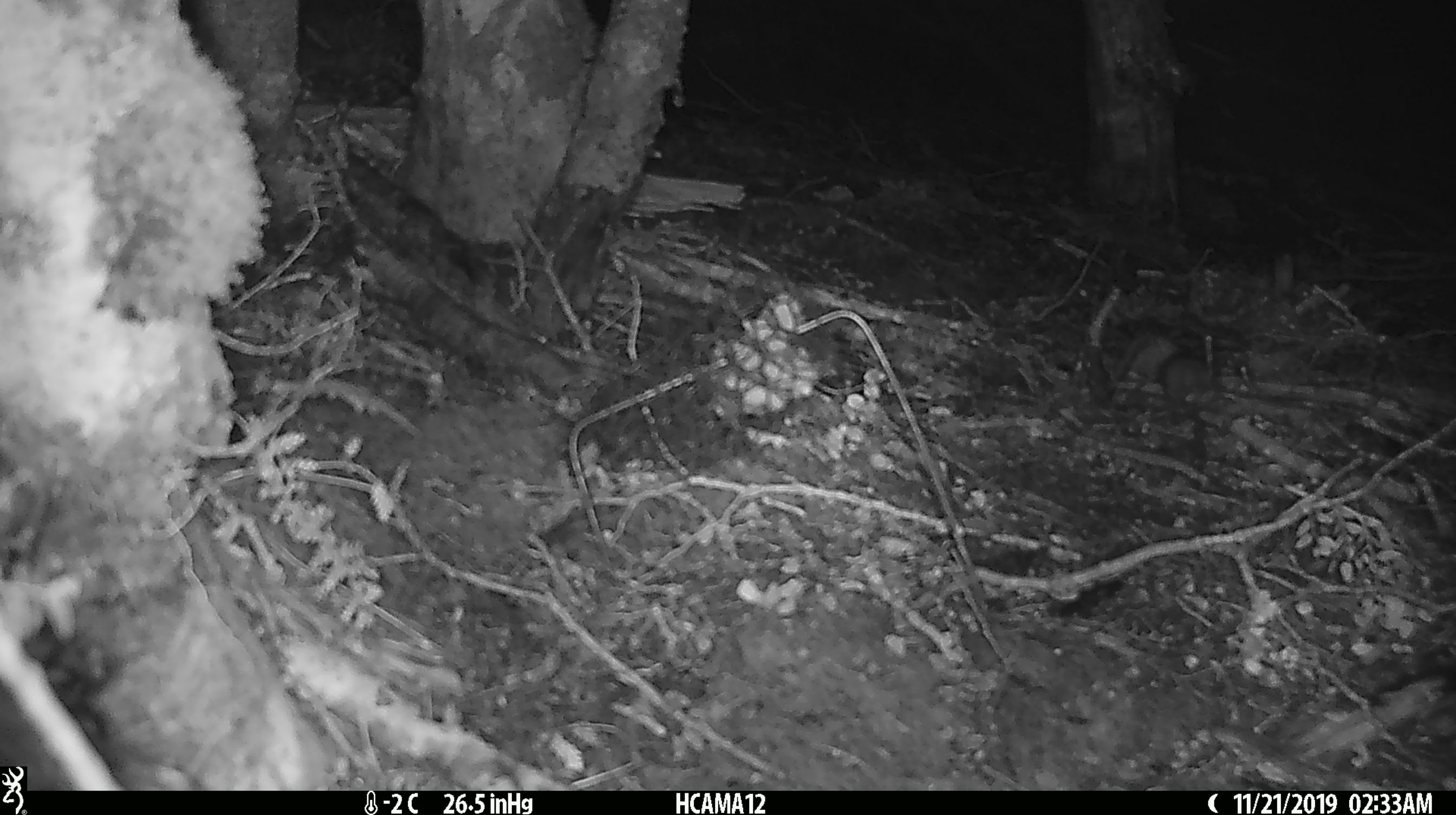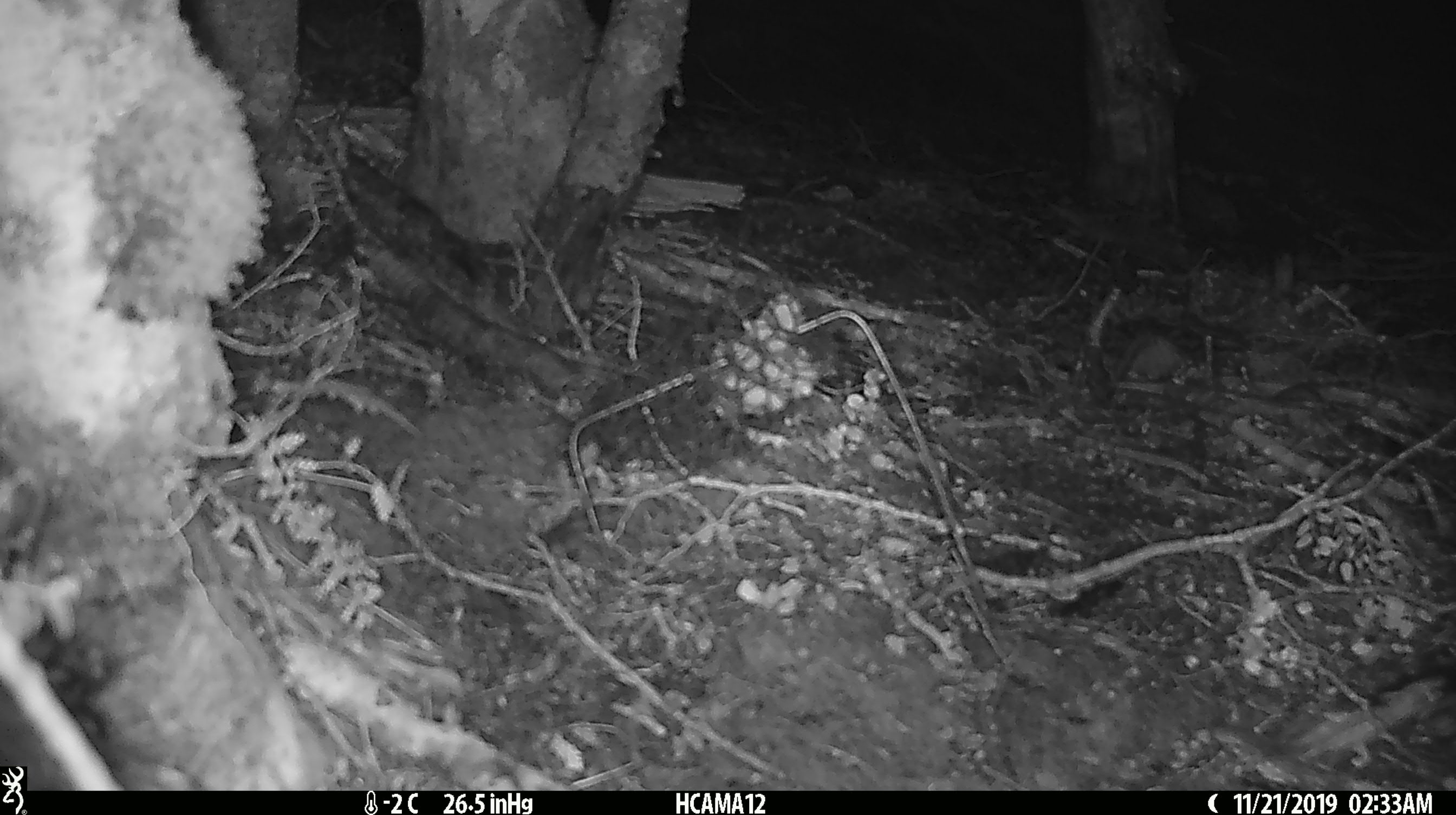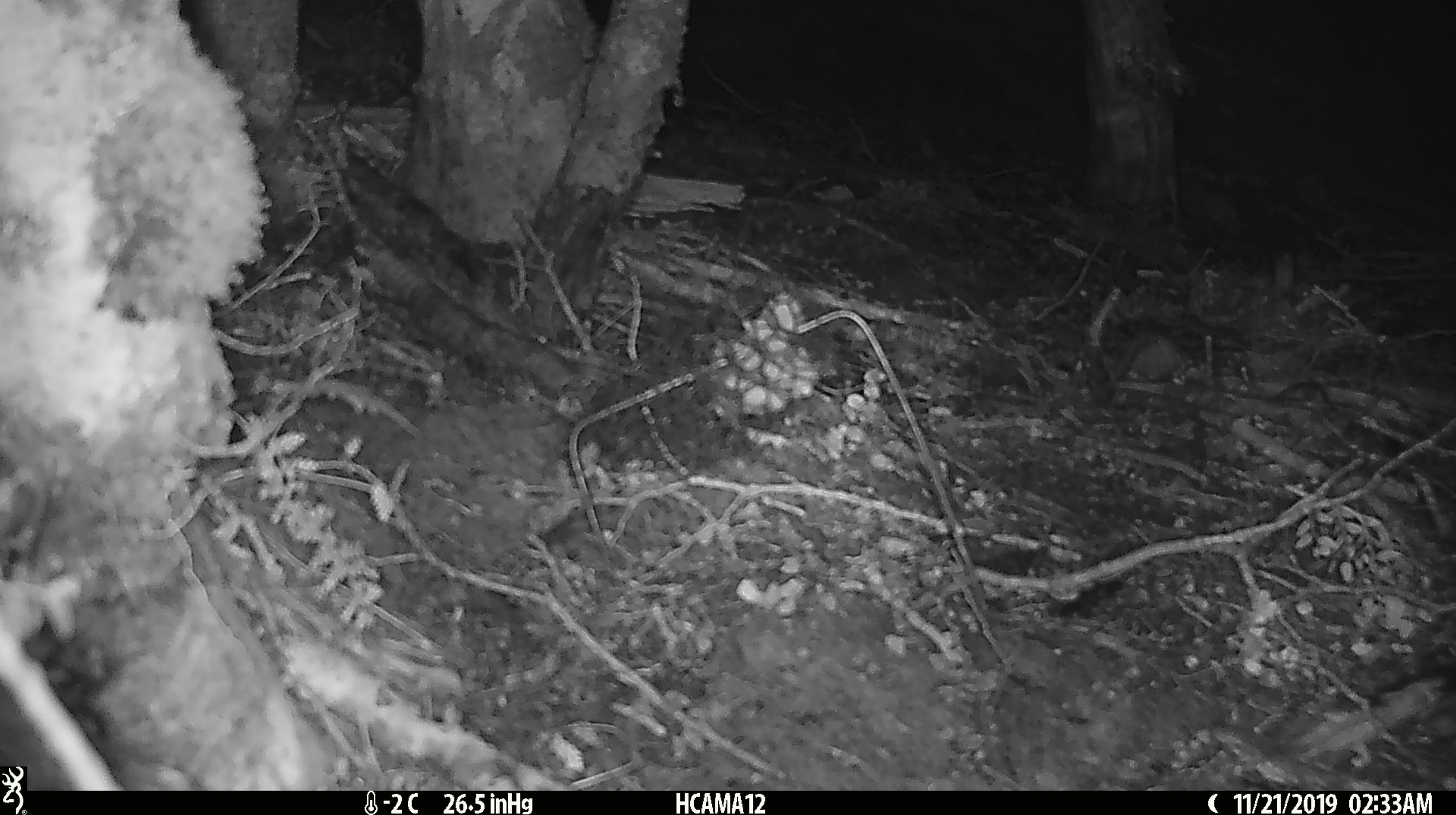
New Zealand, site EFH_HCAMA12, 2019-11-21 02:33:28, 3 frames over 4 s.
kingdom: Animalia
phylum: Chordata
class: Mammalia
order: Rodentia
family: Muridae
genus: Mus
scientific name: Mus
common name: mouse